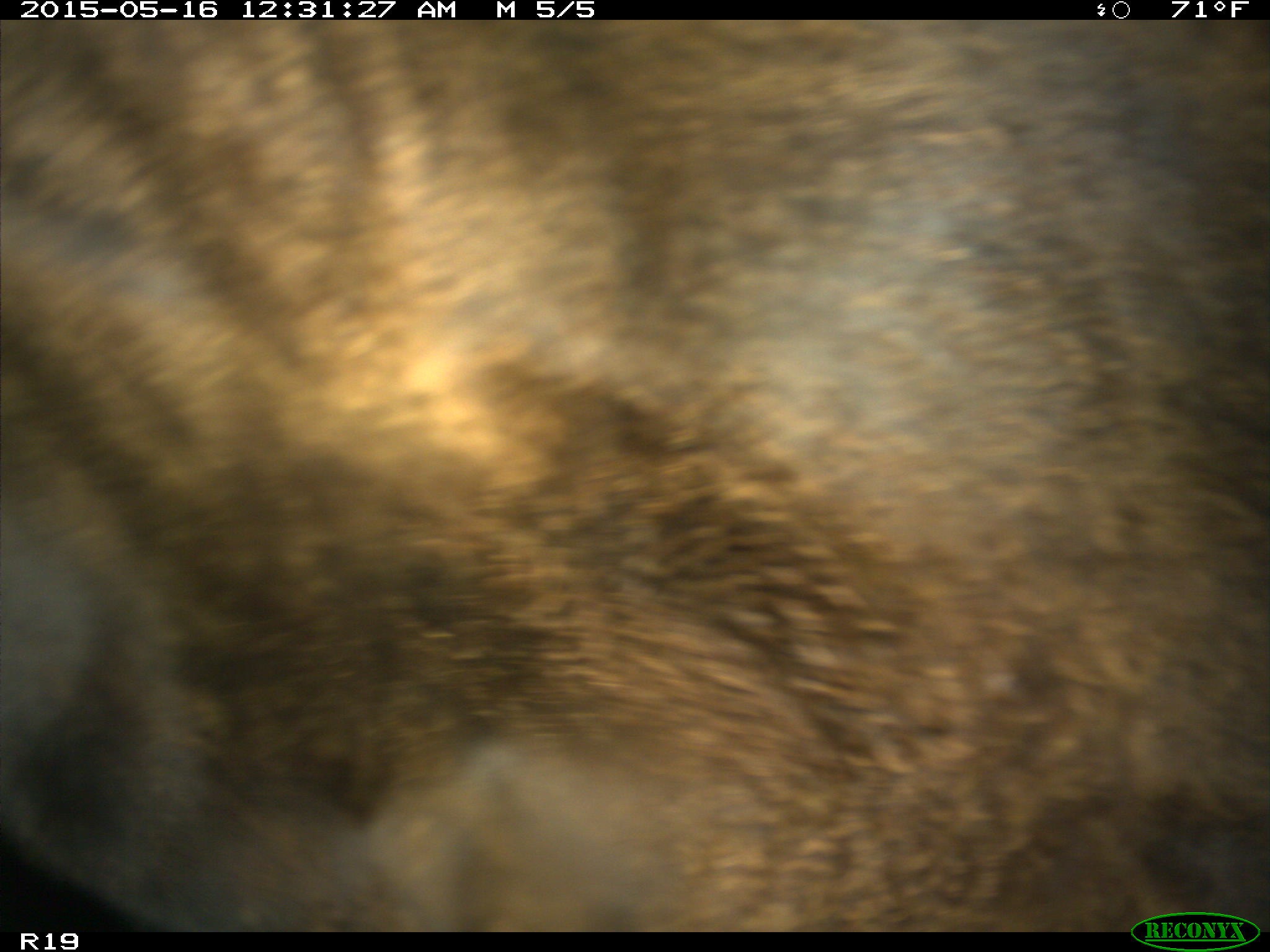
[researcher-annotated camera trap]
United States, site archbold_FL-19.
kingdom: Animalia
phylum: Chordata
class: Mammalia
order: Artiodactyla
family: Bovidae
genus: Bos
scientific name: Bos taurus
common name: domestic cow